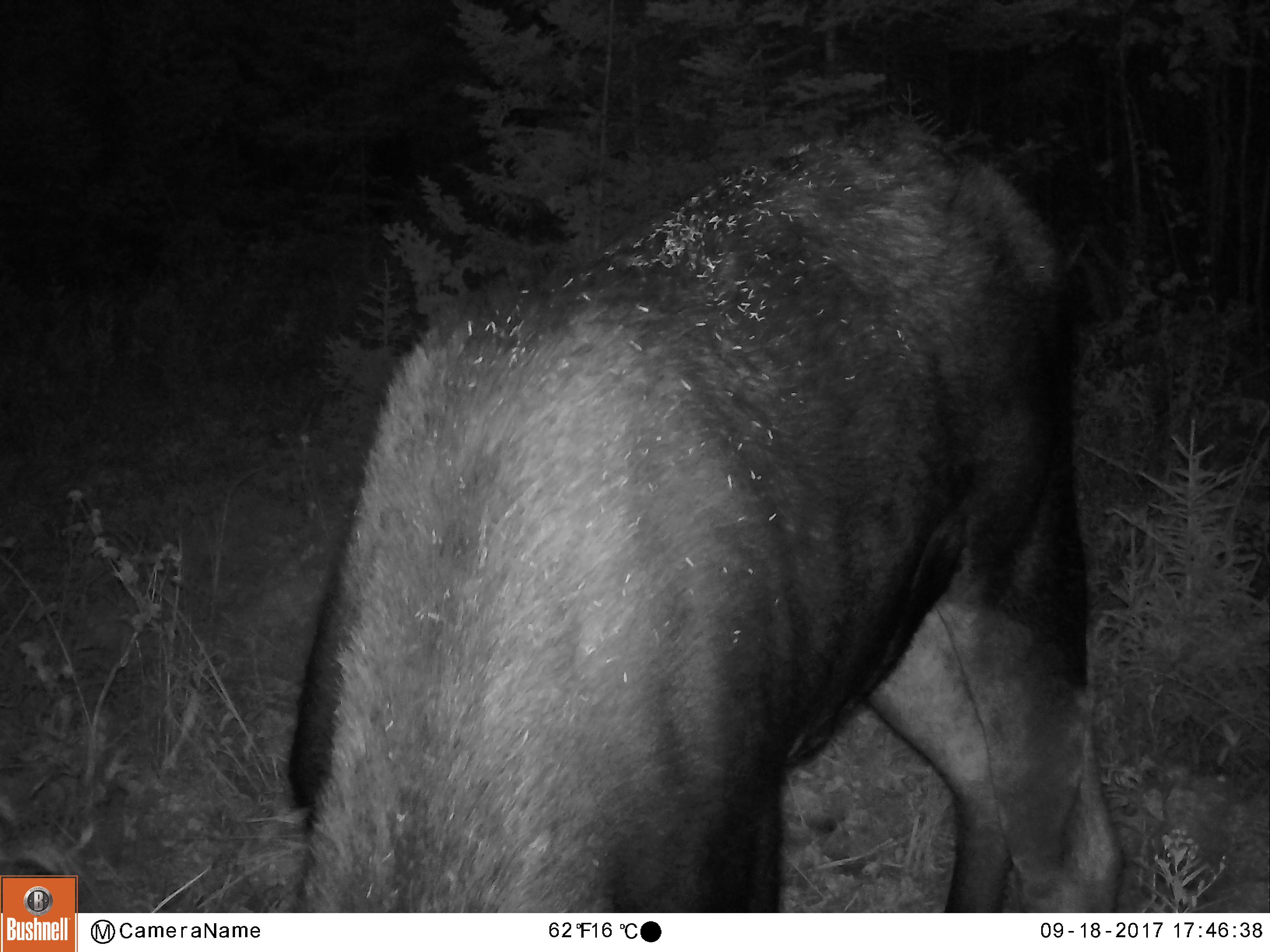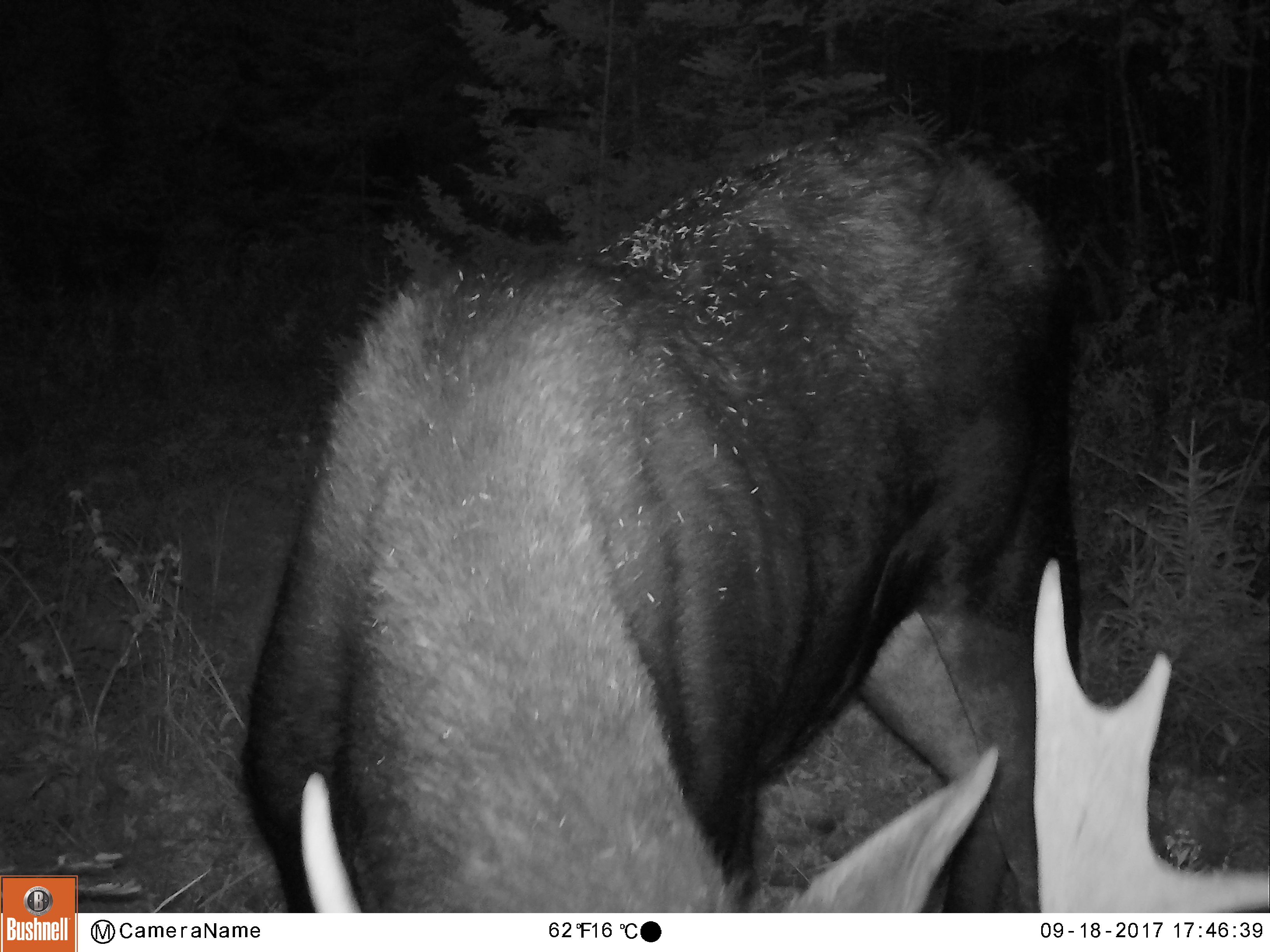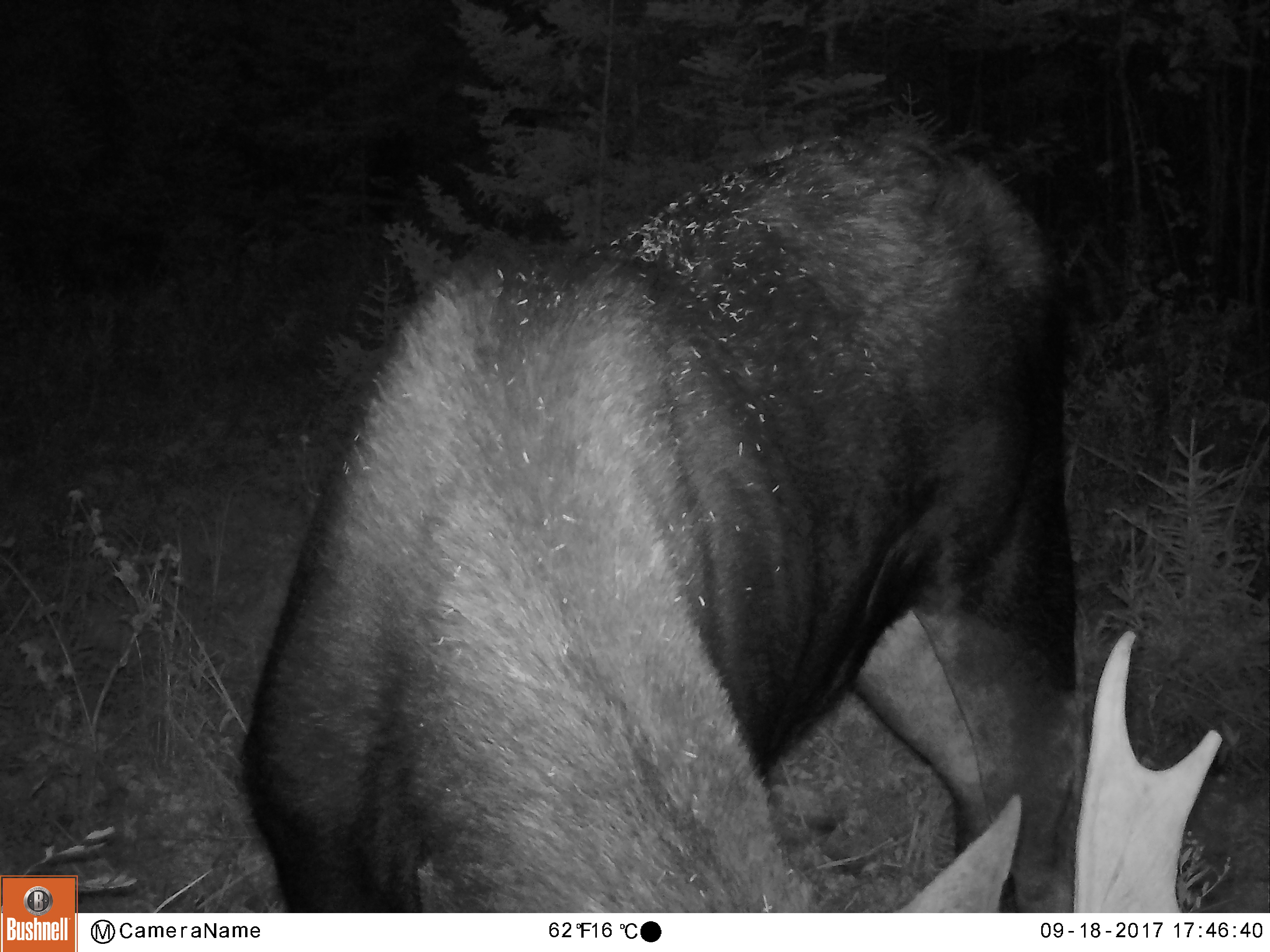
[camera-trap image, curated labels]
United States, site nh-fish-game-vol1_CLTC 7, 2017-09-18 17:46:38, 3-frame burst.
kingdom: Animalia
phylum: Chordata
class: Mammalia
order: Artiodactyla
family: Cervidae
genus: Alces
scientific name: Alces alces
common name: moose